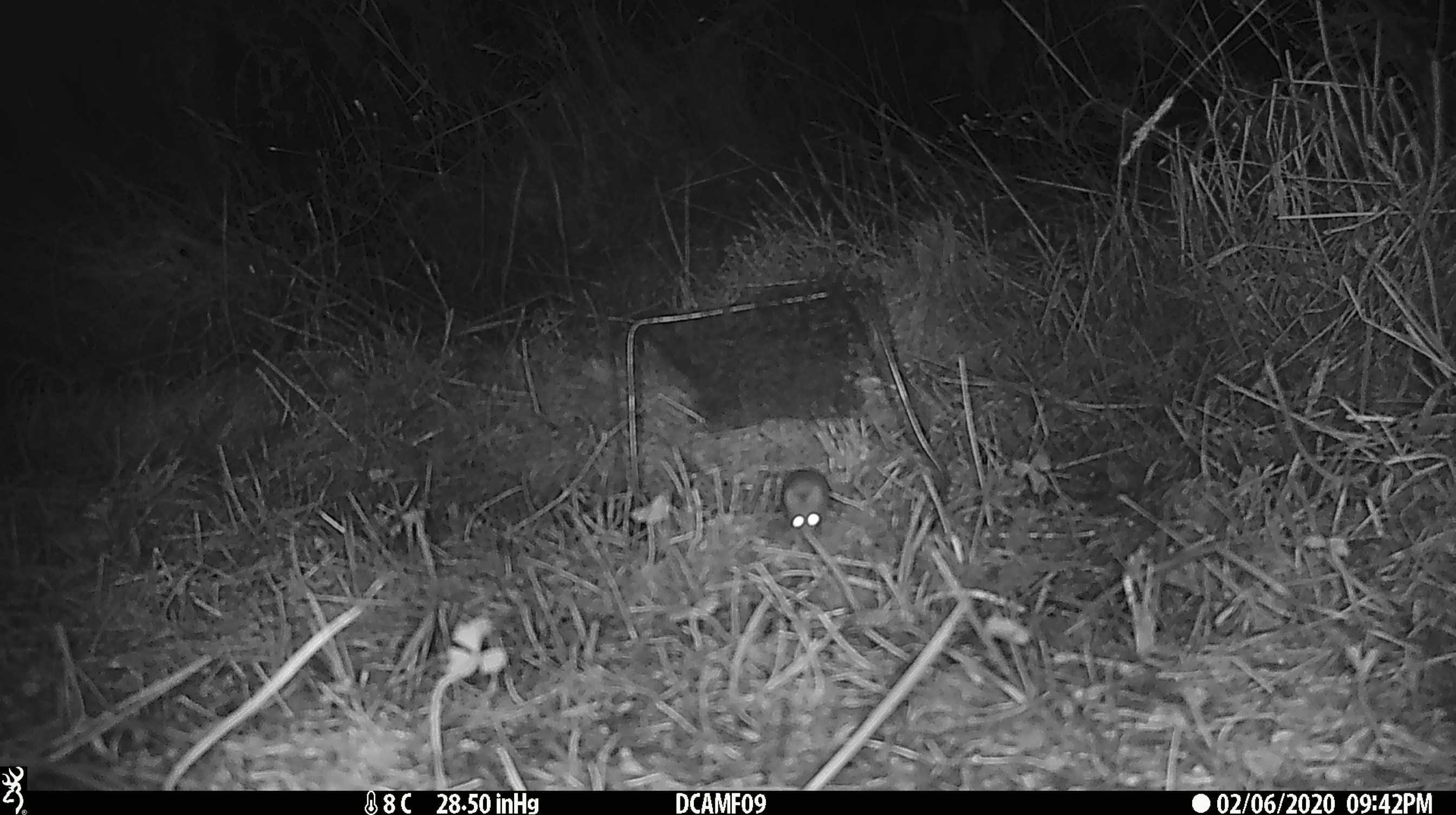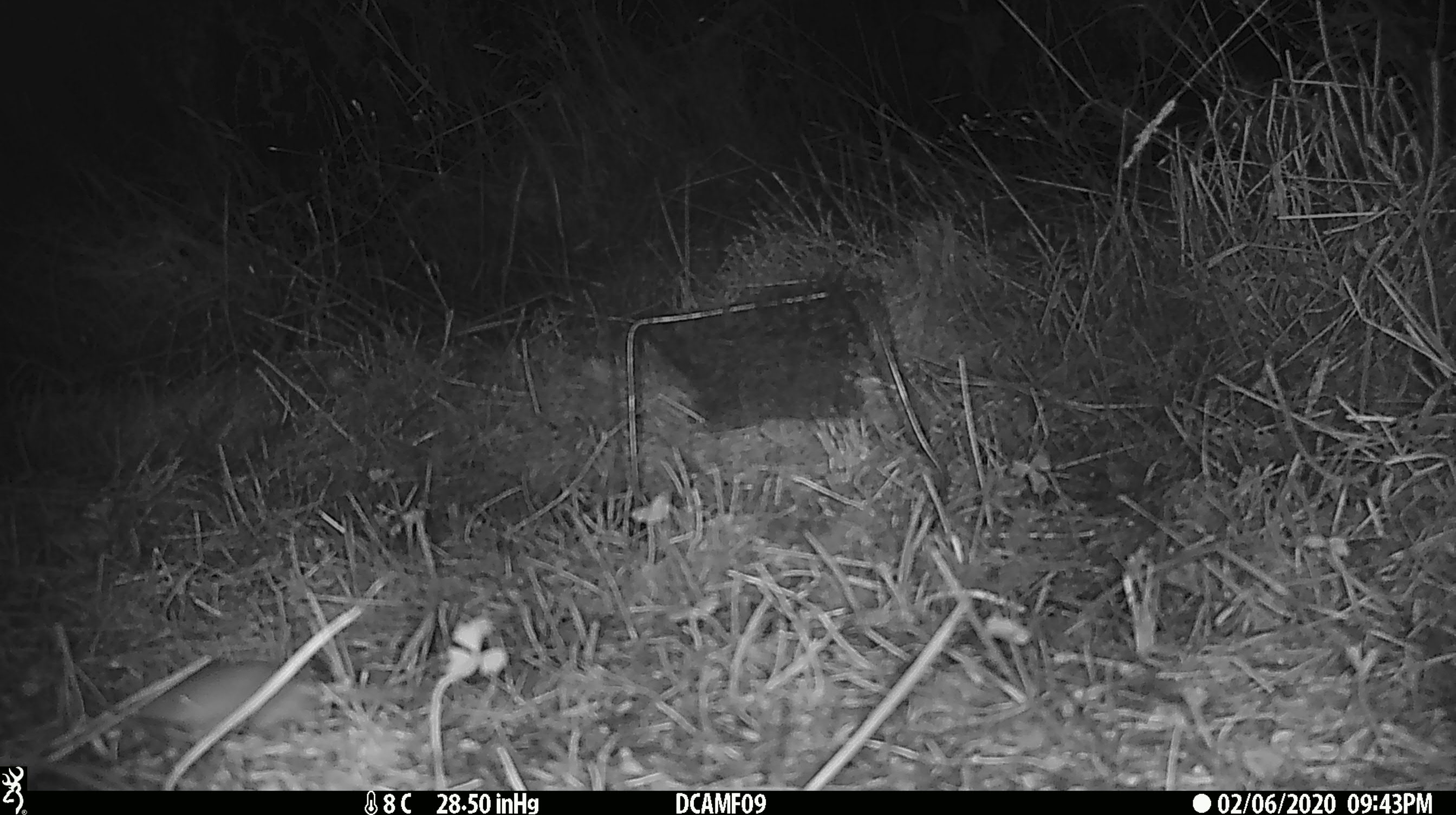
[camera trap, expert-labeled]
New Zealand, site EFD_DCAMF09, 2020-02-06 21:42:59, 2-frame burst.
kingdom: Animalia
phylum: Chordata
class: Mammalia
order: Rodentia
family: Muridae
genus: Mus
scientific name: Mus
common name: mouse